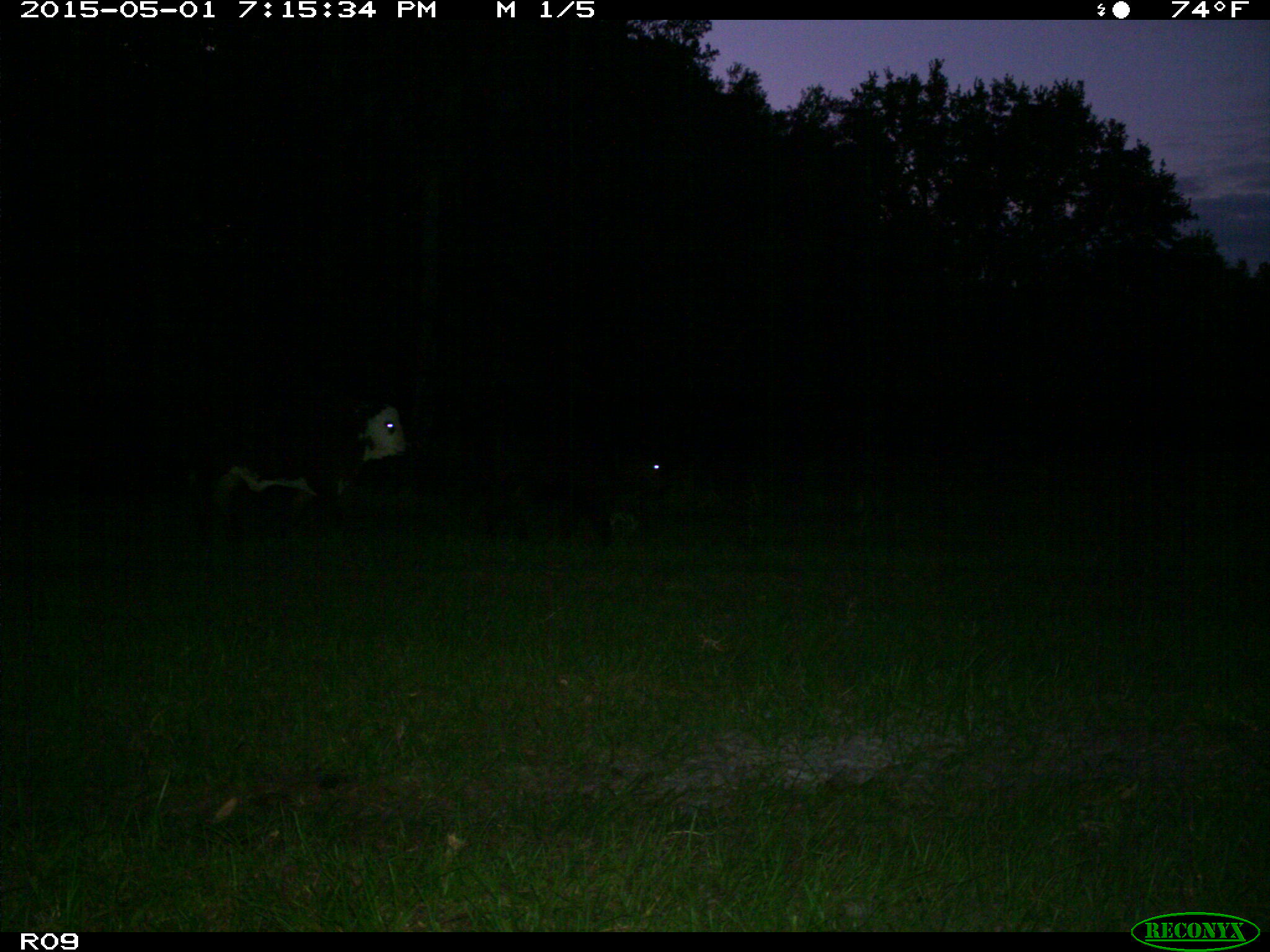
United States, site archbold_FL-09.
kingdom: Animalia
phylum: Chordata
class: Mammalia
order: Artiodactyla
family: Bovidae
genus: Bos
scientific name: Bos taurus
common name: domestic cow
Bos taurus (domestic cow).